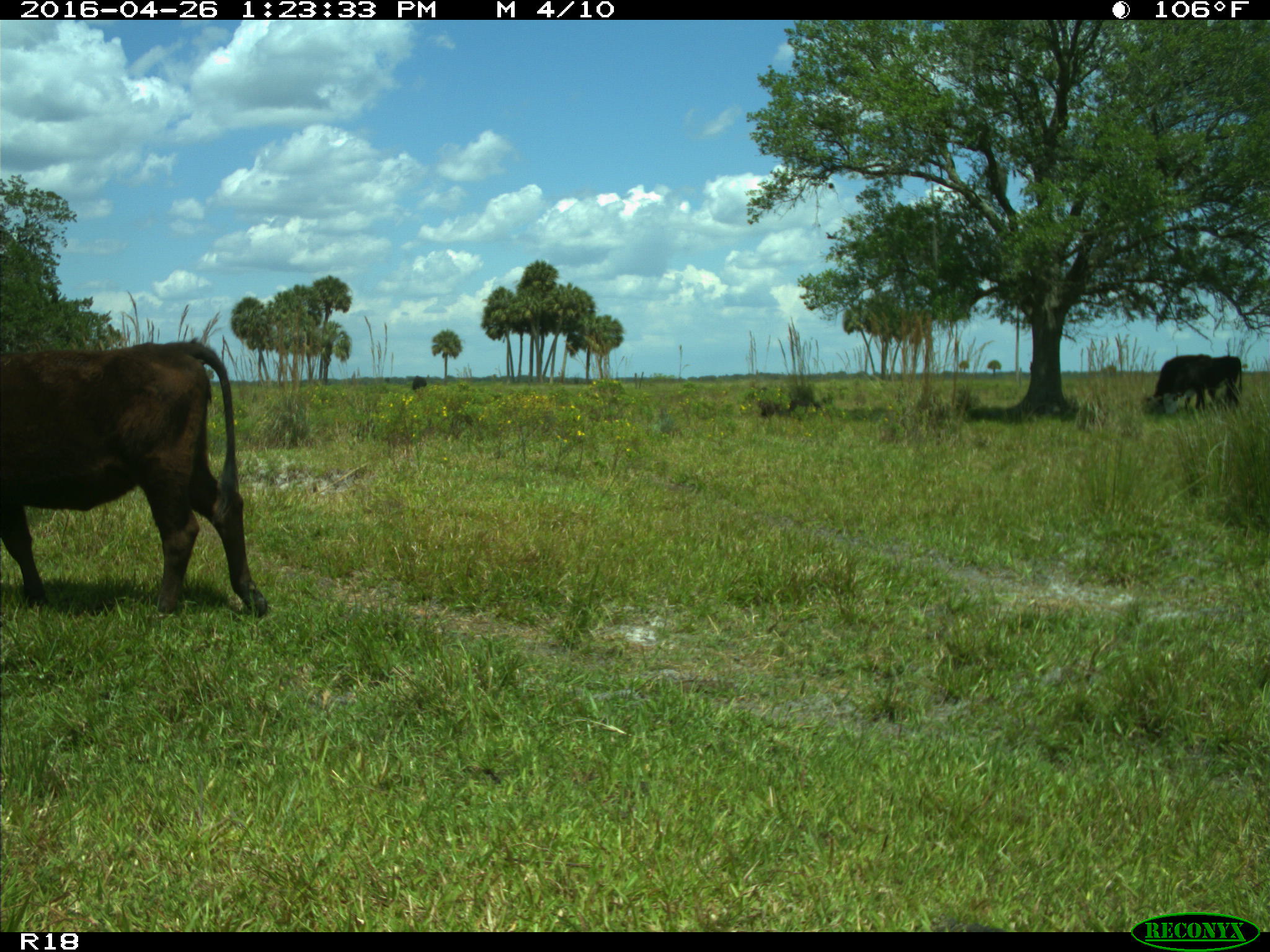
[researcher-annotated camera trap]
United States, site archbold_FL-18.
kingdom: Animalia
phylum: Chordata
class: Mammalia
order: Artiodactyla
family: Bovidae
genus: Bos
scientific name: Bos taurus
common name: domestic cow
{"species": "Bos taurus (domestic cow)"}